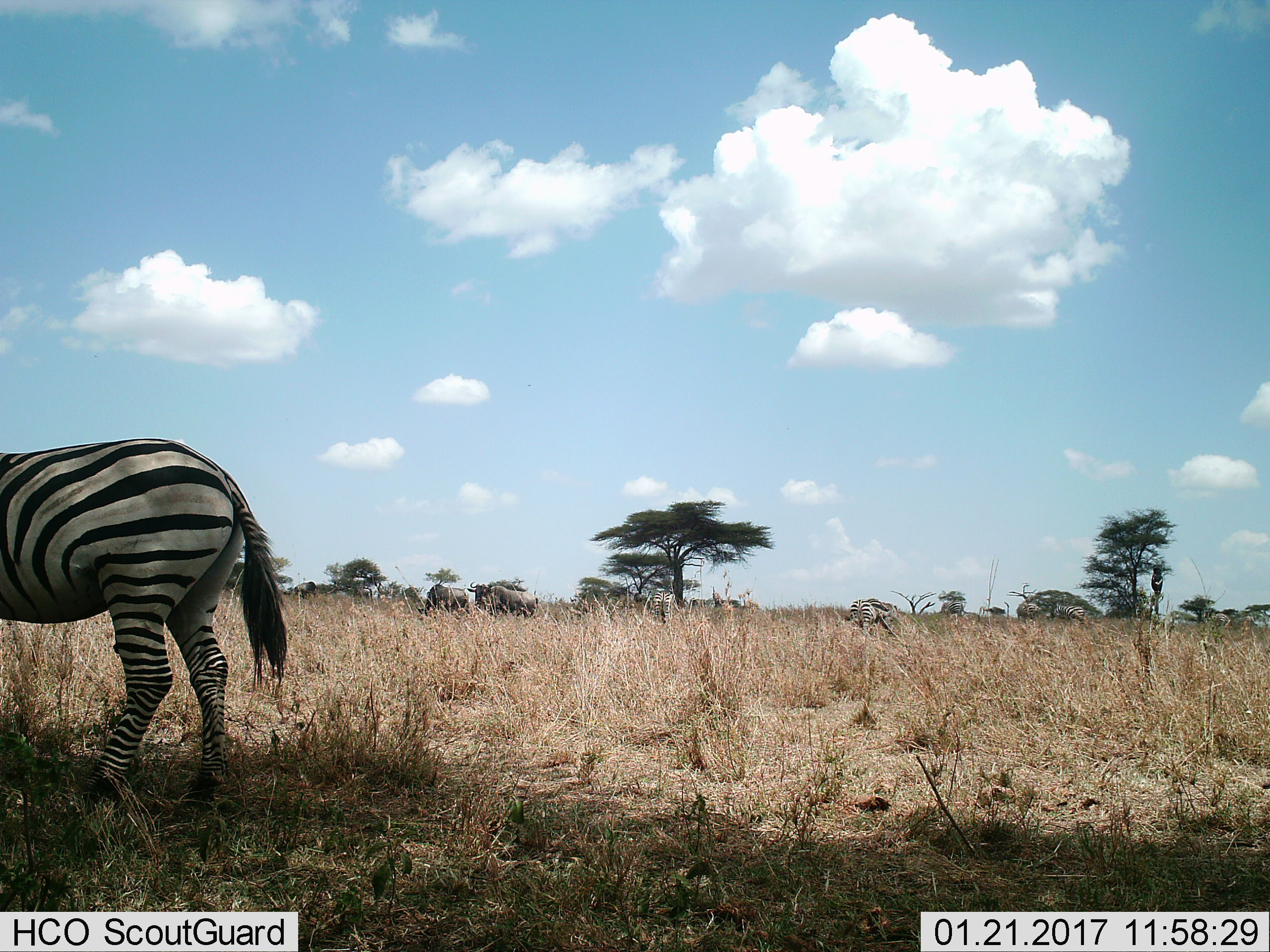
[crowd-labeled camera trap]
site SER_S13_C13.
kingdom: Animalia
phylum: Chordata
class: Mammalia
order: Artiodactyla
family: Bovidae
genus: Connochaetes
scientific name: Connochaetes taurinus taurinus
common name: blue wildebeest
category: wildebeestblue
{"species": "wildebeestblue (blue wildebeest) (Connochaetes taurinus taurinus)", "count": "3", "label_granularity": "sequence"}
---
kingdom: Animalia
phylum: Chordata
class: Mammalia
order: Perissodactyla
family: Equidae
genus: Equus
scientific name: Equus quagga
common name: plains zebra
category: zebraplains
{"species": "zebraplains (plains zebra) (Equus quagga)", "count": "5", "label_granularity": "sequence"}